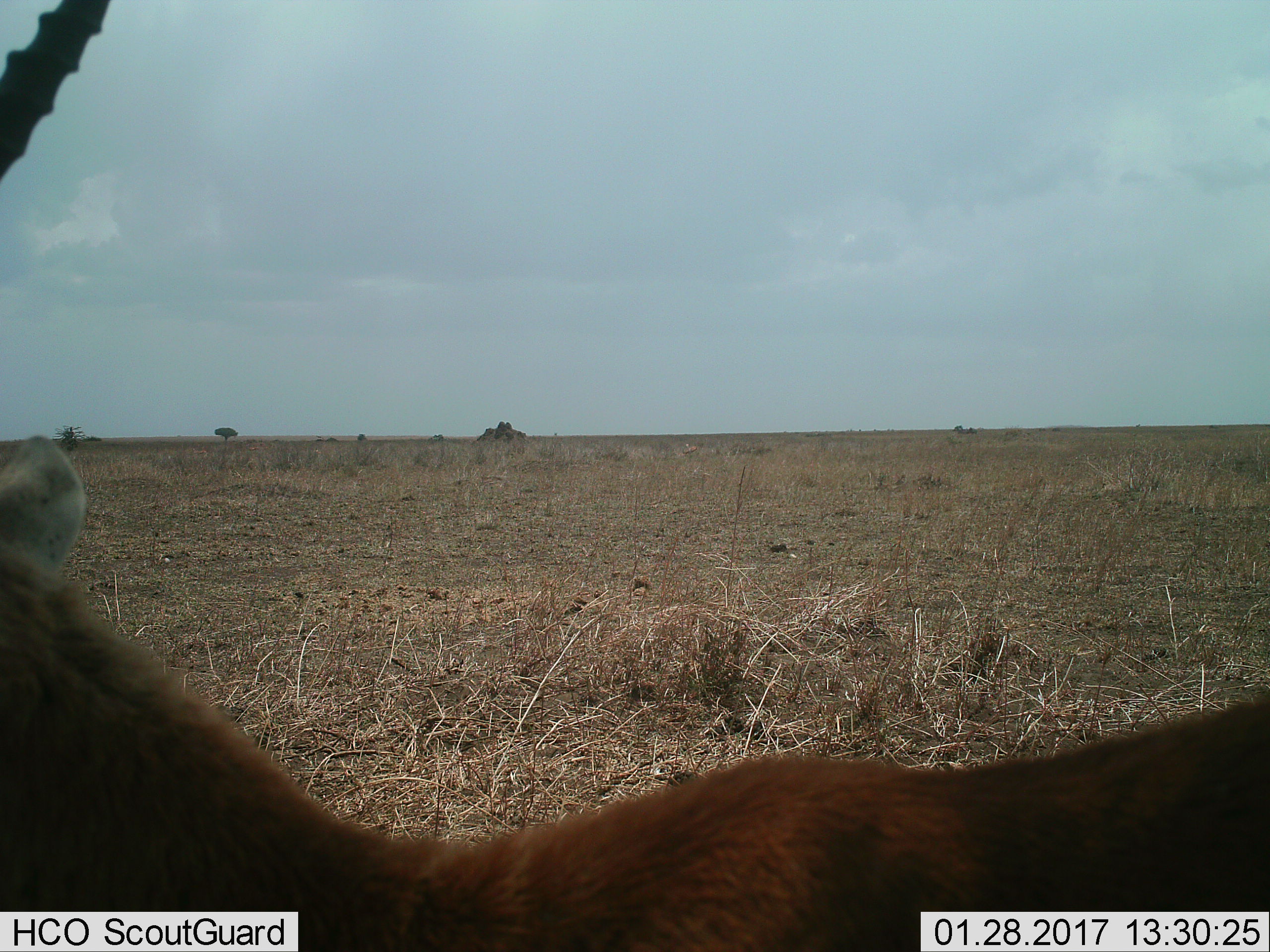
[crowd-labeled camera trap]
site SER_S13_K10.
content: unidentified animal